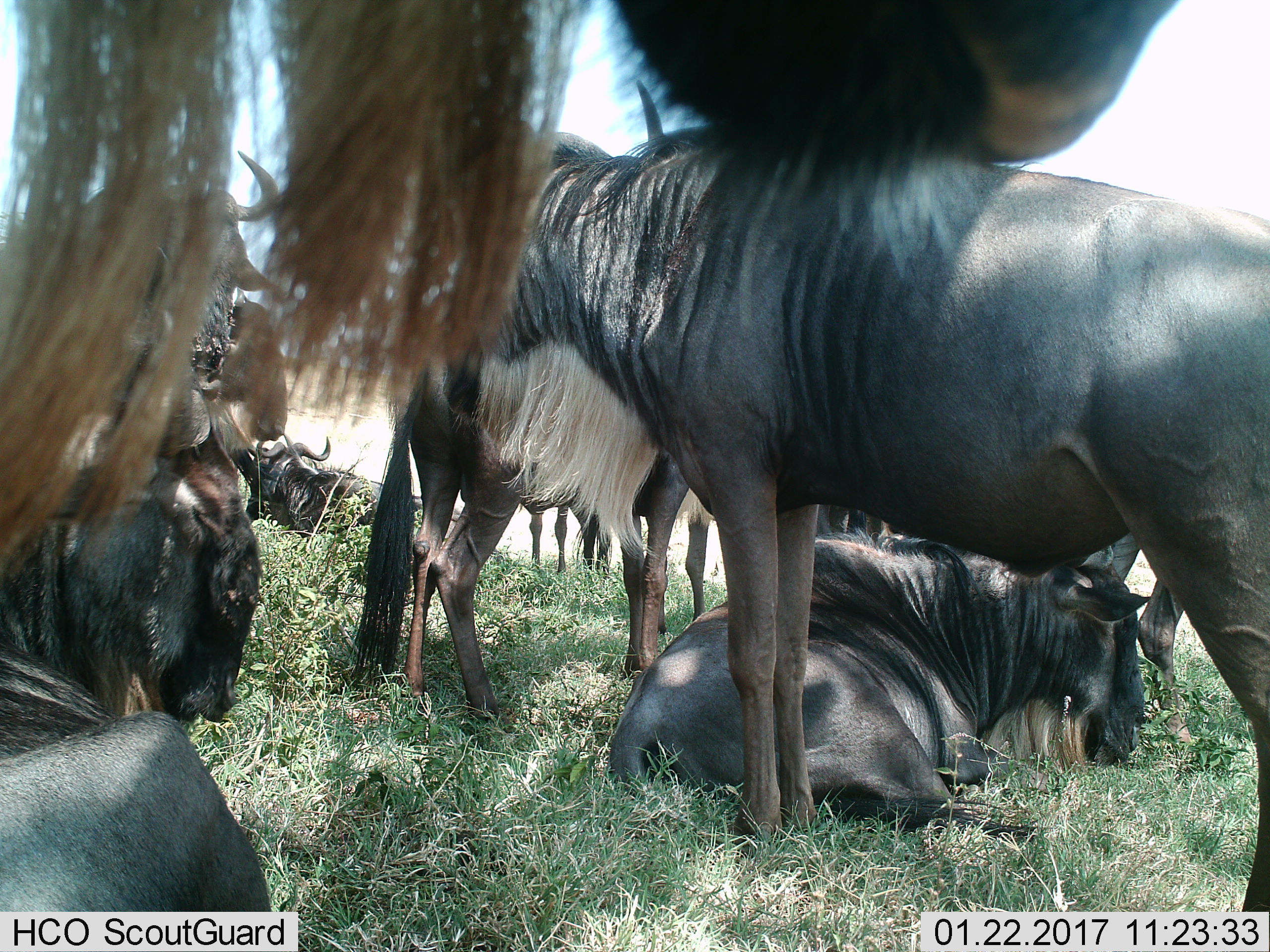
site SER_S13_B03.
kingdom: Animalia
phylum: Chordata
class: Mammalia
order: Artiodactyla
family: Bovidae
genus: Connochaetes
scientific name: Connochaetes taurinus taurinus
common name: blue wildebeest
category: wildebeestblue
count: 9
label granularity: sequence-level